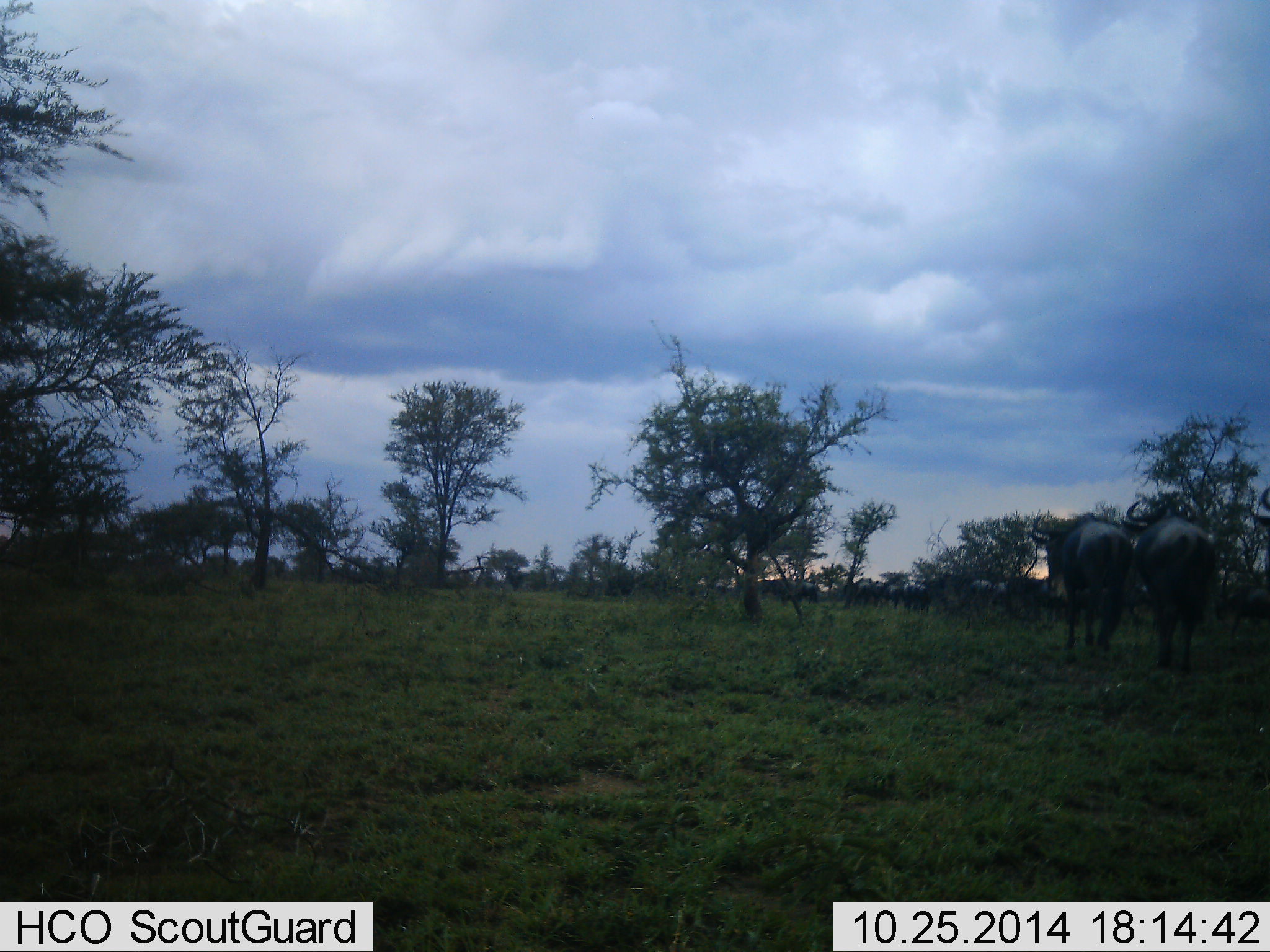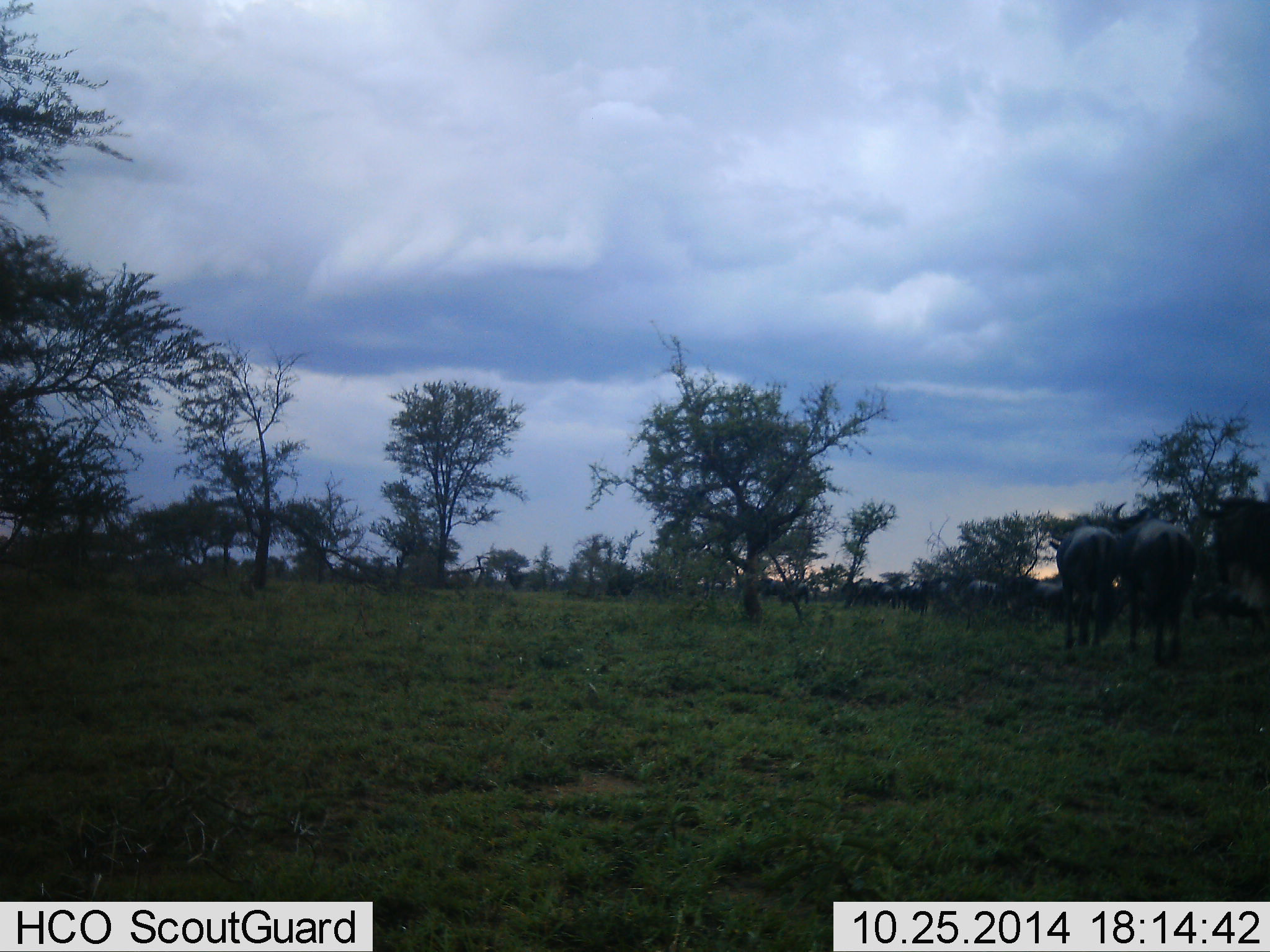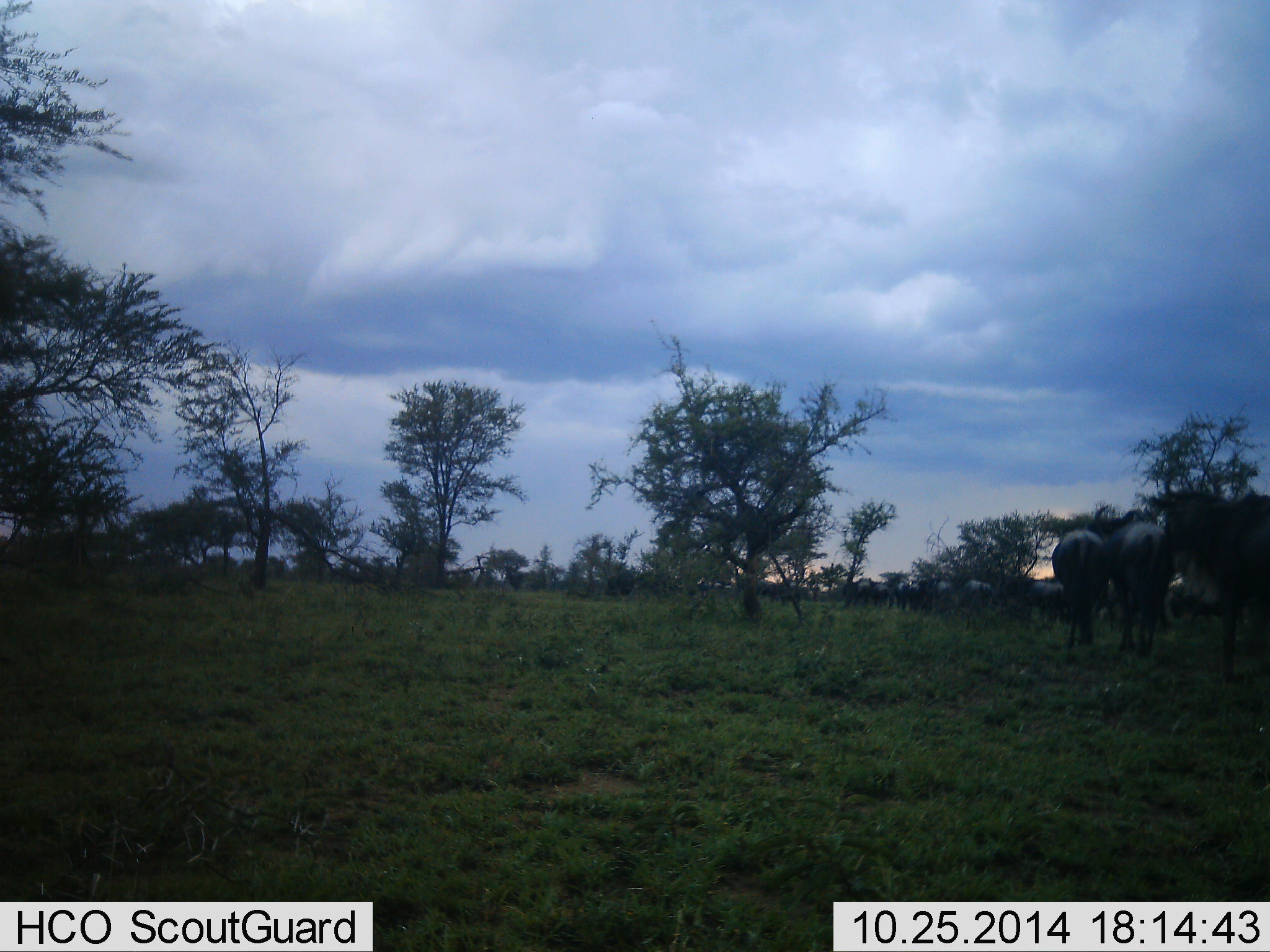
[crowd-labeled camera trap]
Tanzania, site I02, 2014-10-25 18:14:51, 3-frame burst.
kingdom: Animalia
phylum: Chordata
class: Mammalia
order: Artiodactyla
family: Bovidae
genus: Connochaetes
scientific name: Connochaetes taurinus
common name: blue wildebeest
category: wildebeest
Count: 11-50.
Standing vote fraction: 10%.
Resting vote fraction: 0%.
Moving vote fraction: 100%.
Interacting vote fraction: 0%.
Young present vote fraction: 0%.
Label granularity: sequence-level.